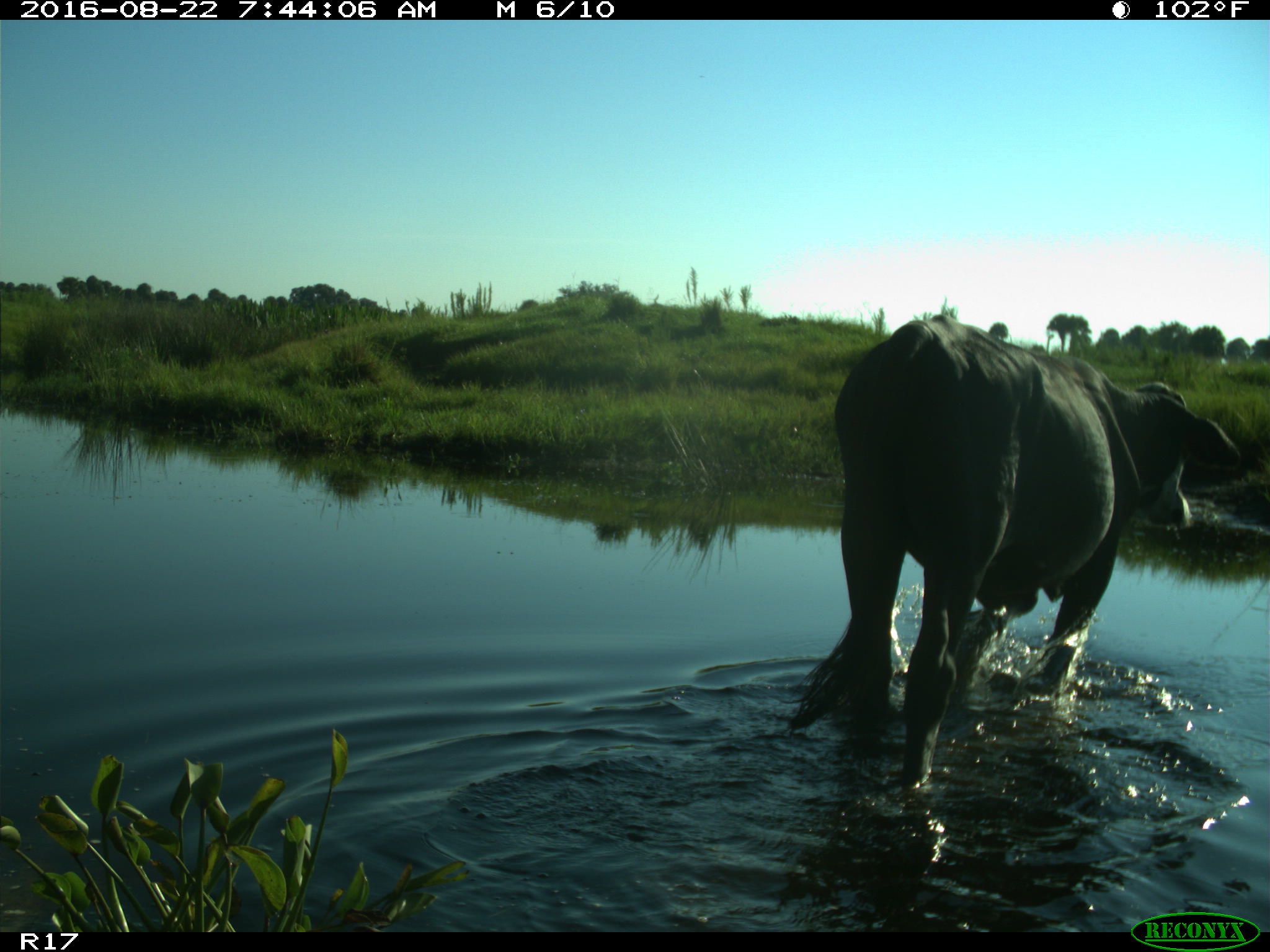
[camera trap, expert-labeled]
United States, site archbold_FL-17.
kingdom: Animalia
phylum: Chordata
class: Mammalia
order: Artiodactyla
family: Bovidae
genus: Bos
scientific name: Bos taurus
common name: domestic cow